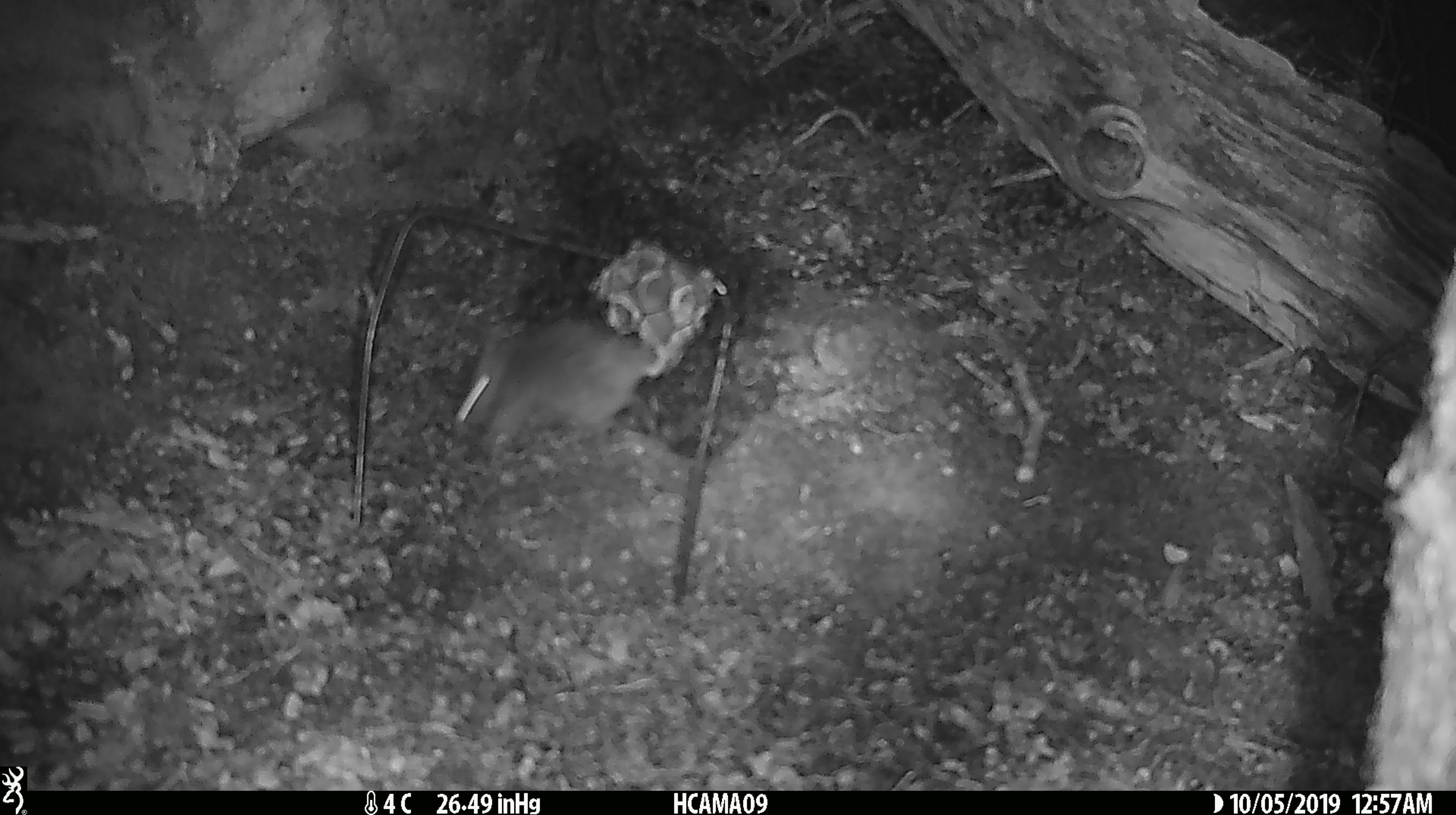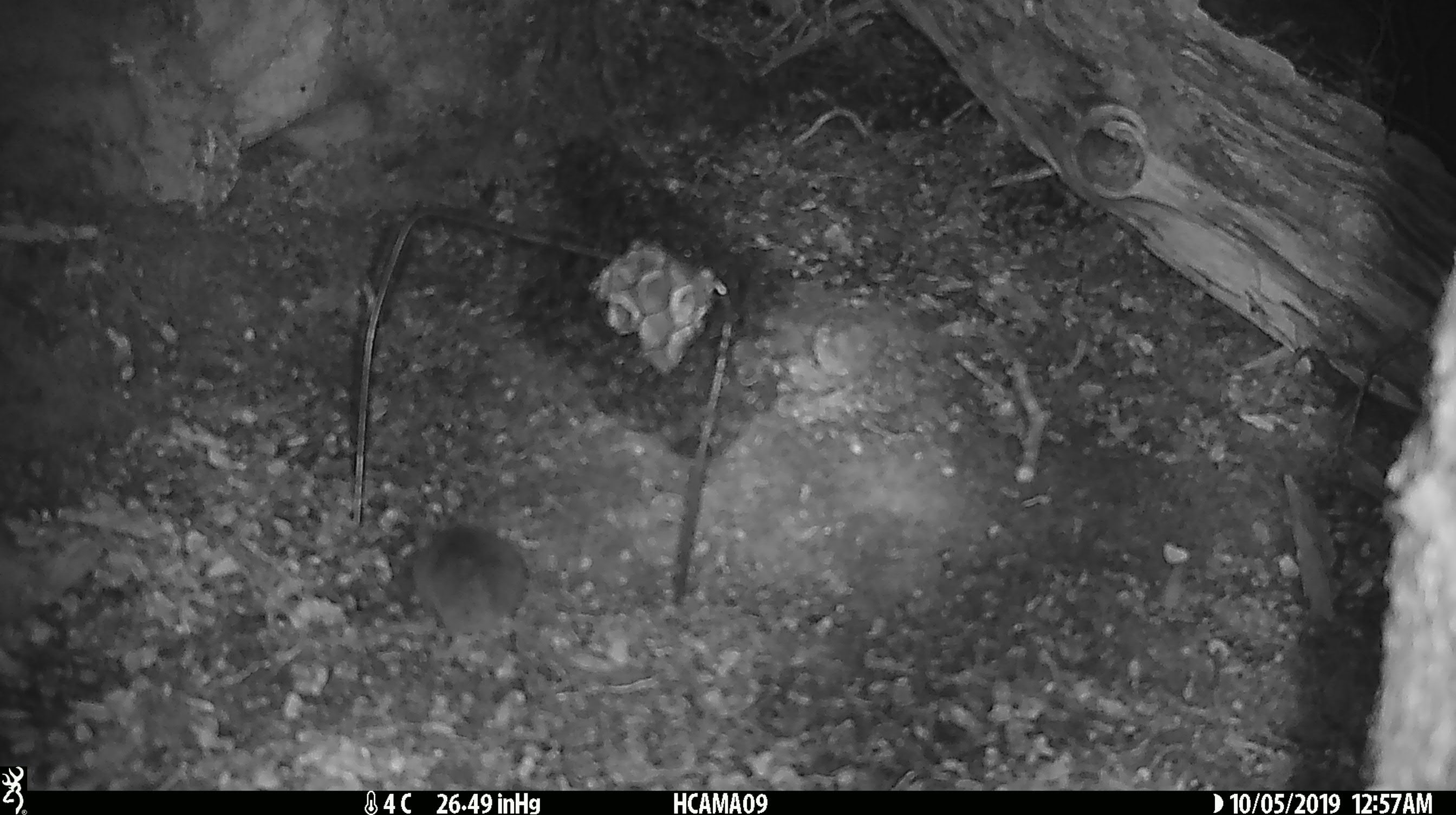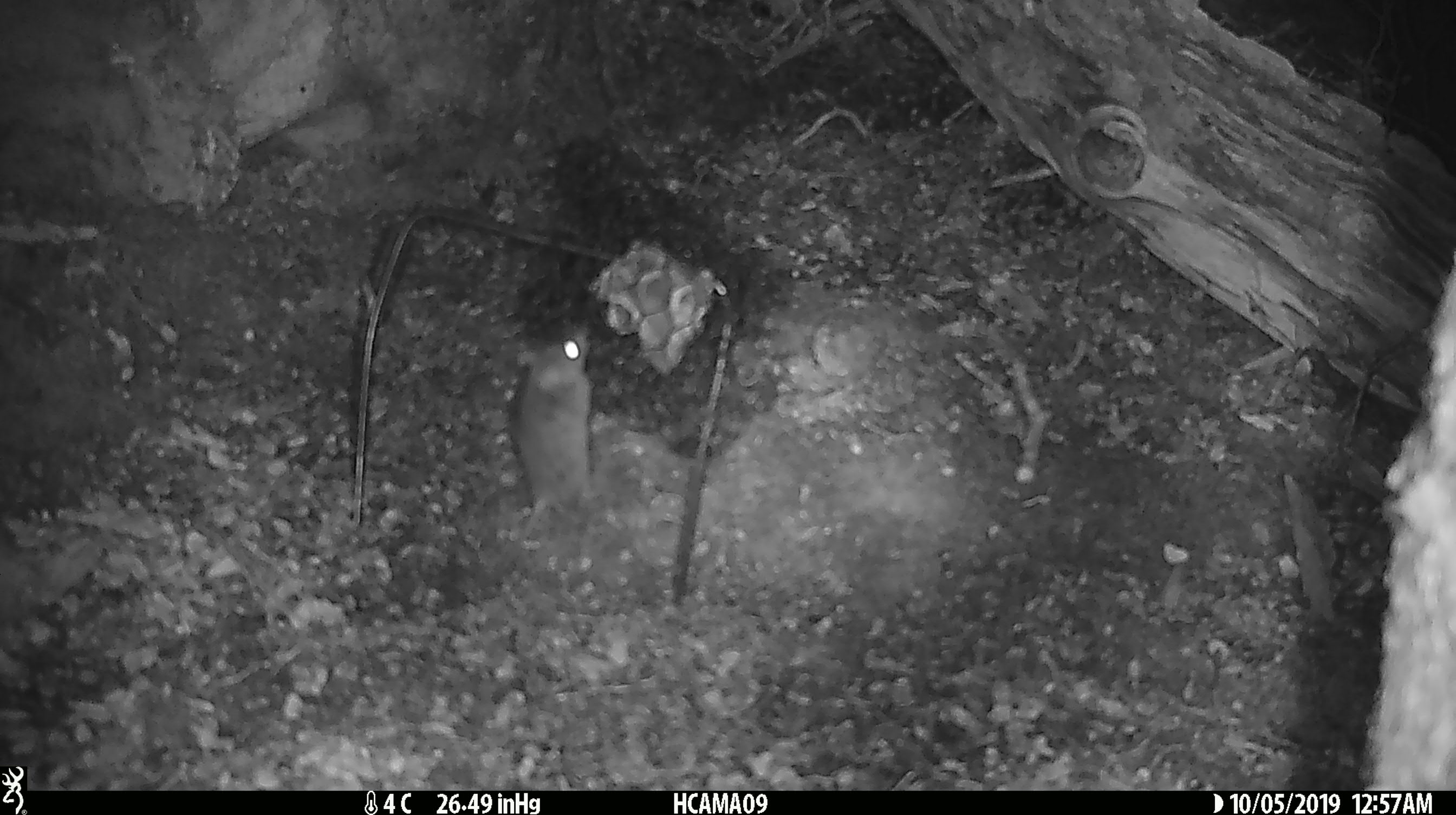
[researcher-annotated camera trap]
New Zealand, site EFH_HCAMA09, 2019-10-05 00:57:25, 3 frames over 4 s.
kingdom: Animalia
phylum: Chordata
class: Mammalia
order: Rodentia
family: Muridae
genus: Mus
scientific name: Mus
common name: mouse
Mouse (Mus).